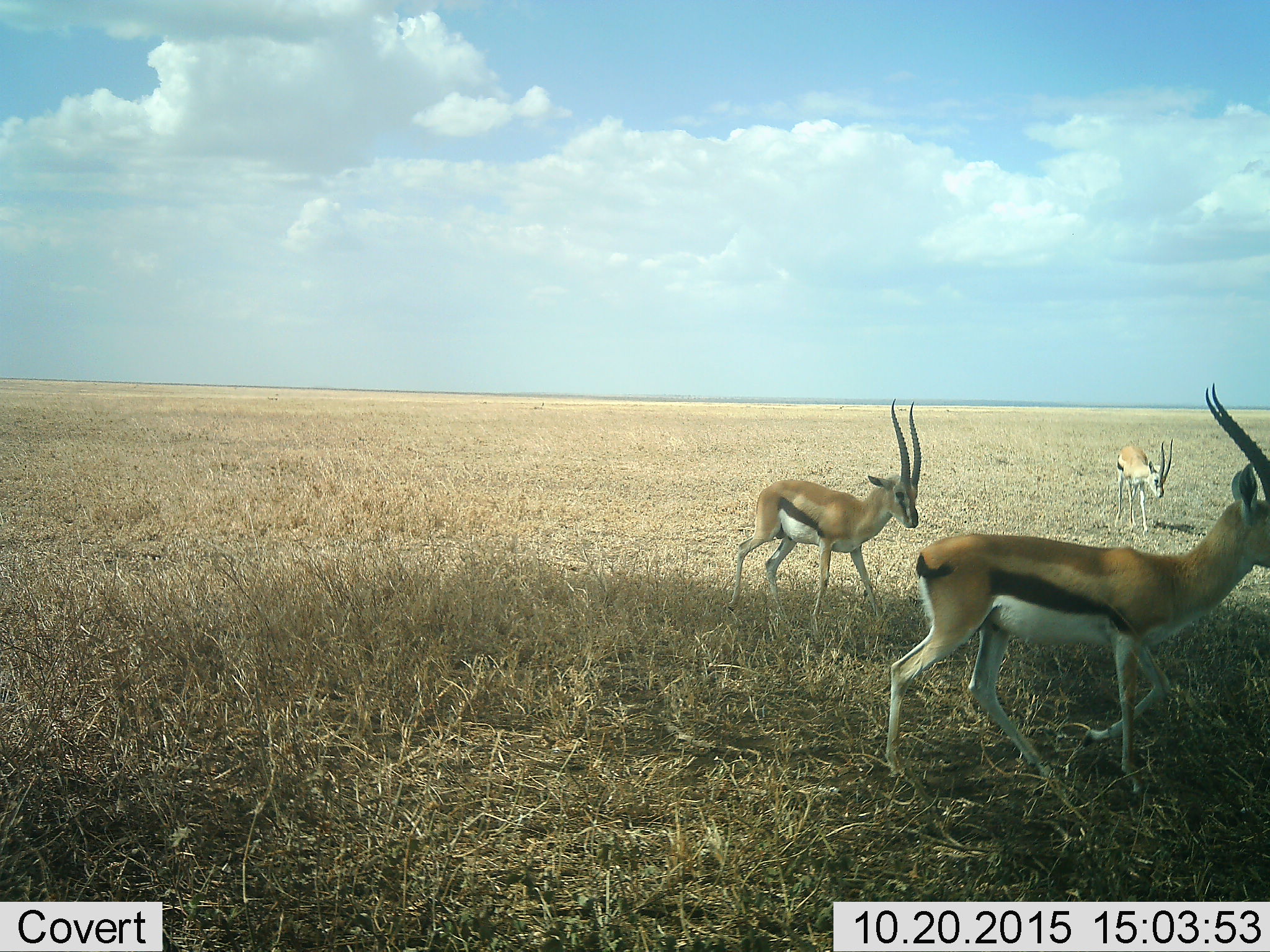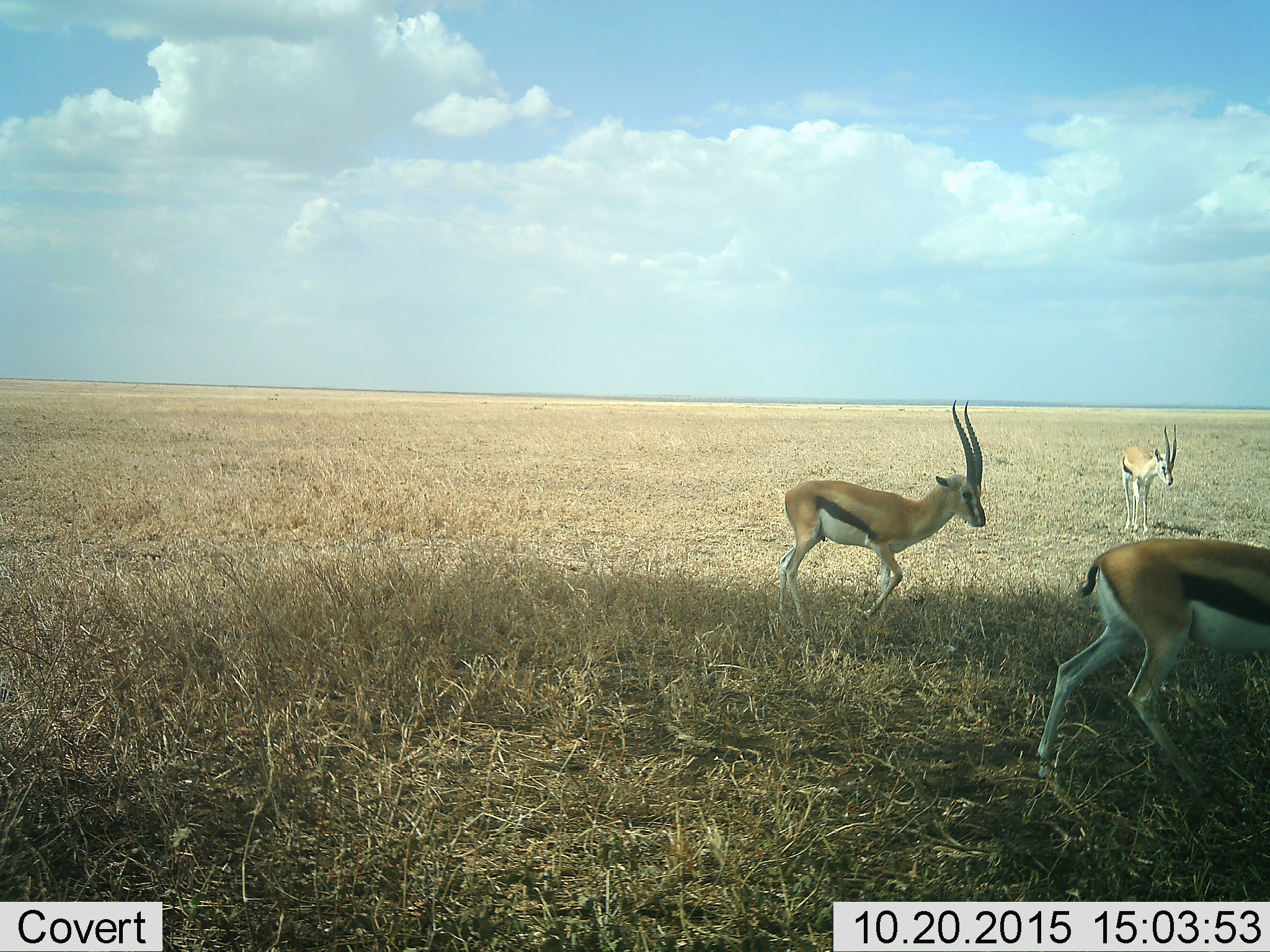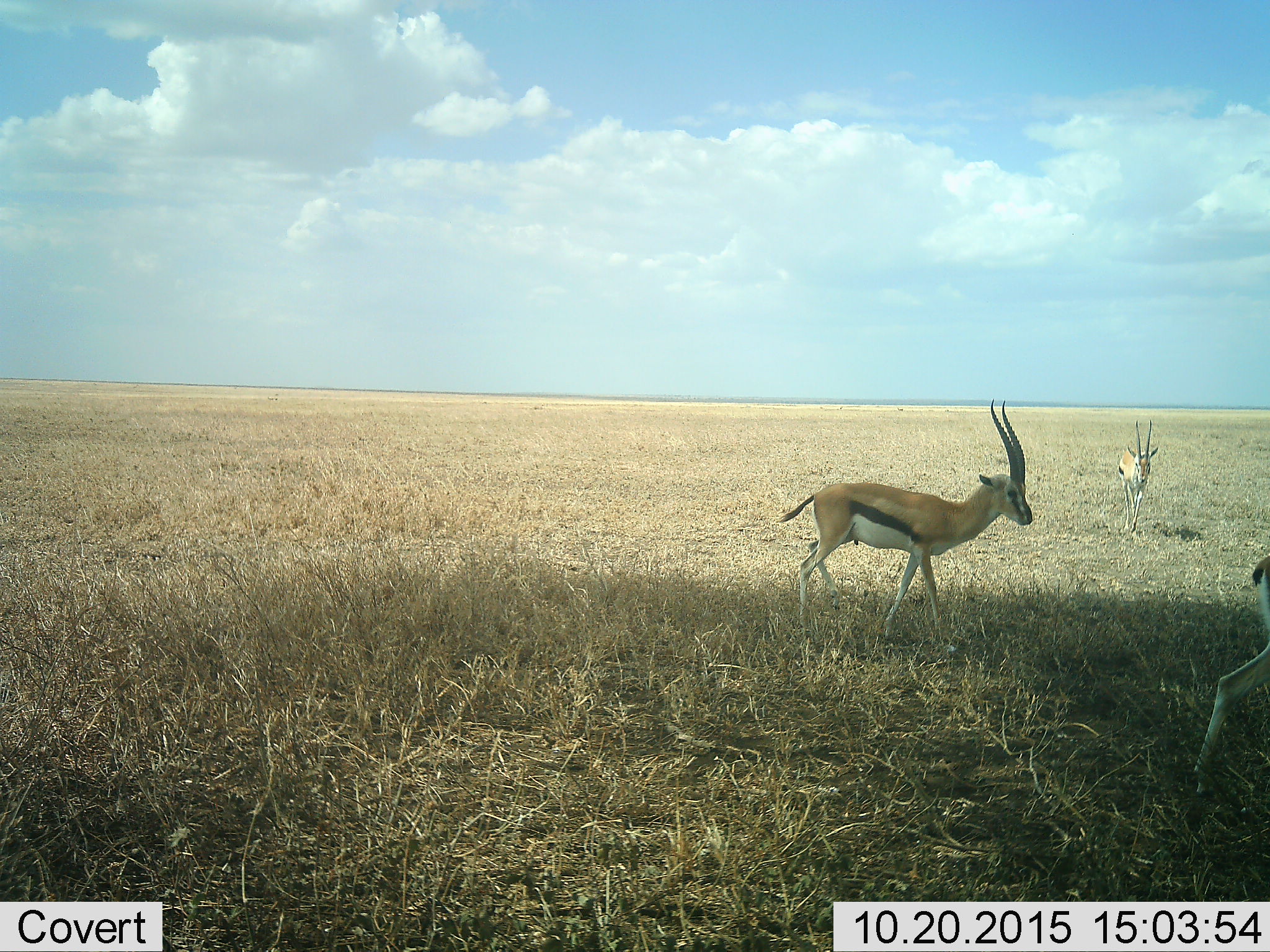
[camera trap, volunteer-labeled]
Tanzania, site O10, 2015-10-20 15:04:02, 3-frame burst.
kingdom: Animalia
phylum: Chordata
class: Mammalia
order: Artiodactyla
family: Bovidae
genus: Eudorcas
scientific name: Eudorcas thomsonii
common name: thomson's gazelle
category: gazellethomsons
Gazellethomsons (thomson's gazelle) (Eudorcas thomsonii), count 3. Behavior (volunteer vote fractions): standing 22%, resting 0%, moving 100%, interacting 0%. Young present (vote fraction): 0%. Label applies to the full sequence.